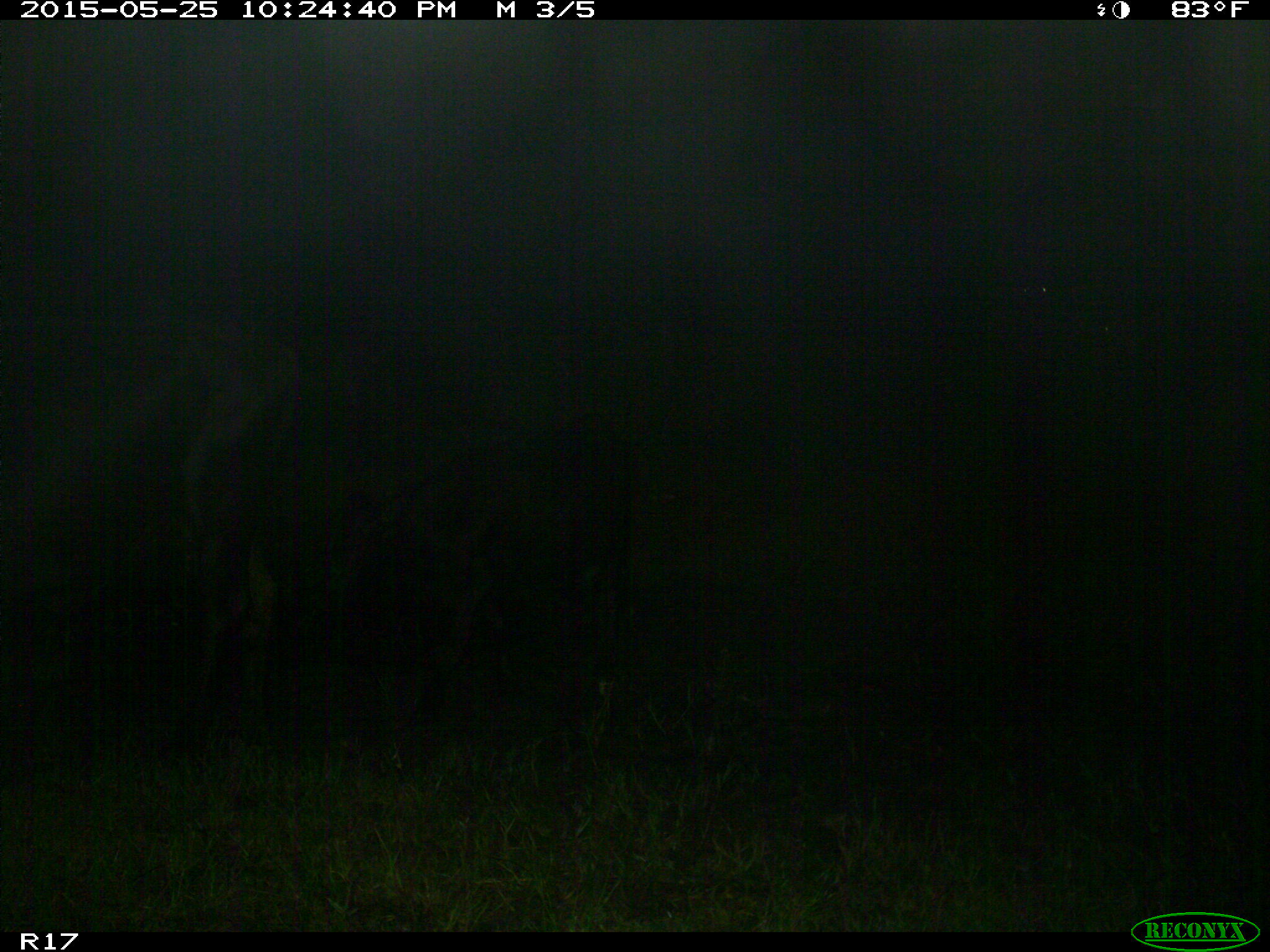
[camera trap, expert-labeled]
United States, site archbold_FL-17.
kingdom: Animalia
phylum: Chordata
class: Mammalia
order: Artiodactyla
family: Bovidae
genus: Bos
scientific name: Bos taurus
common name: domestic cow